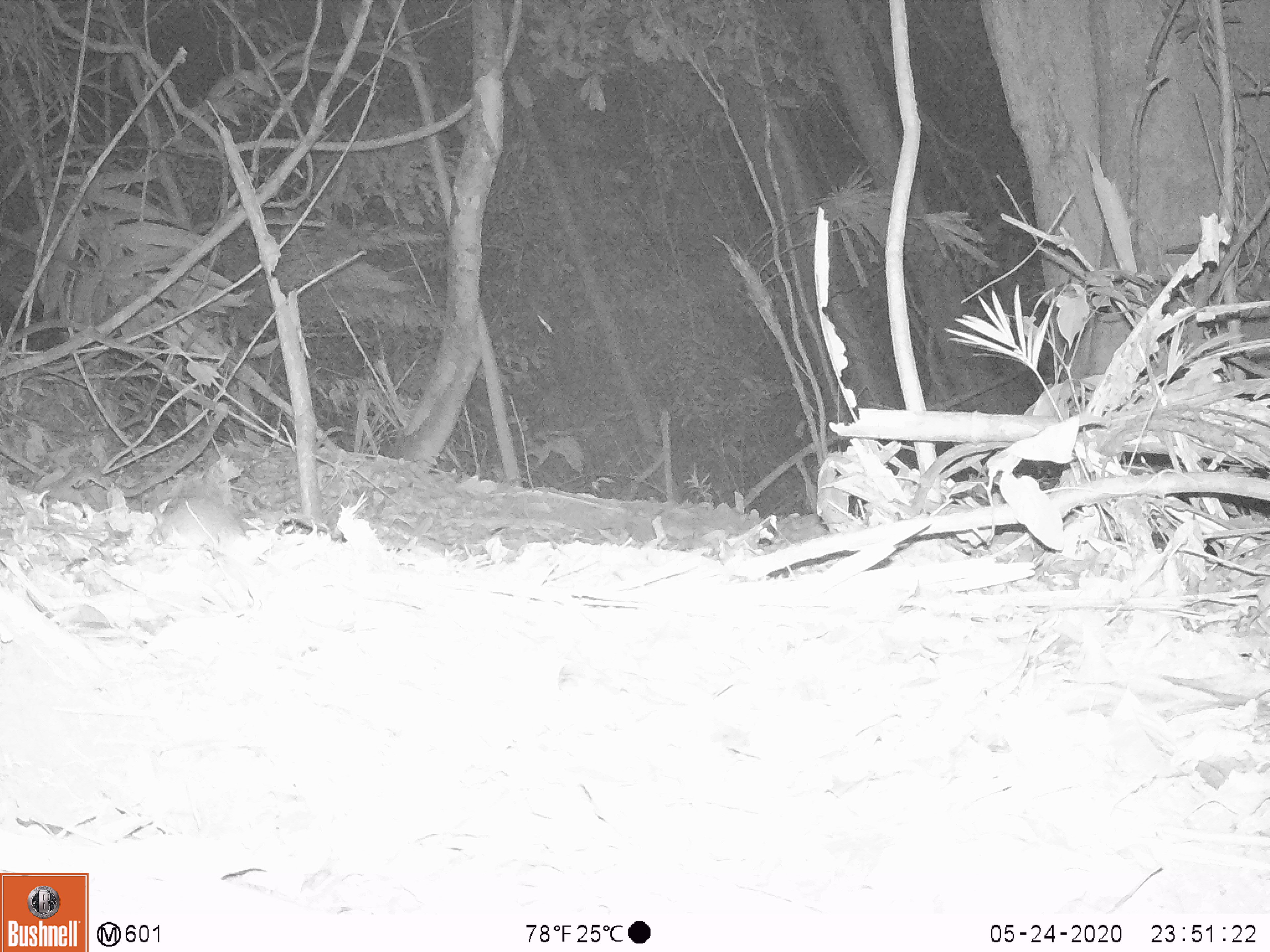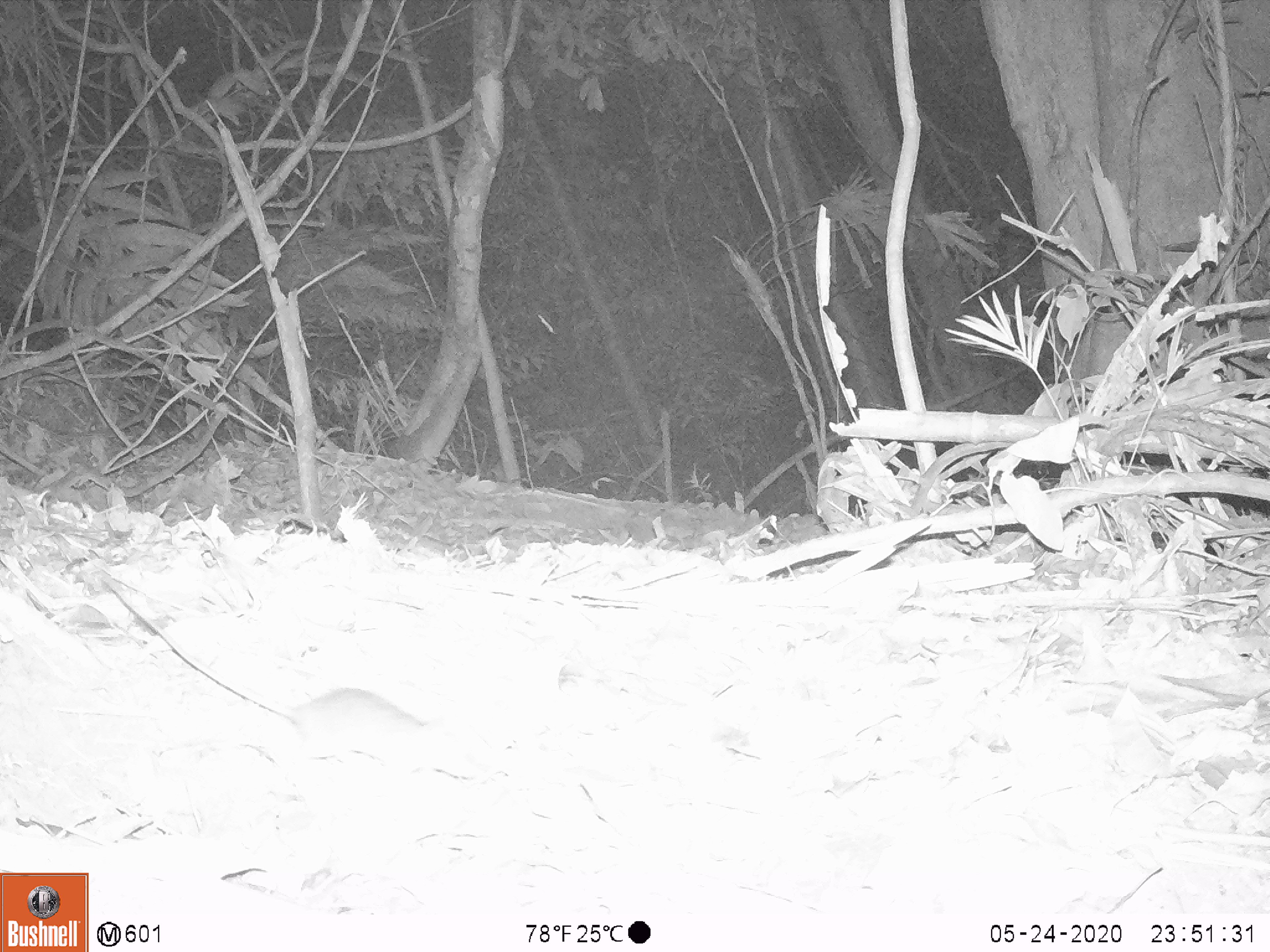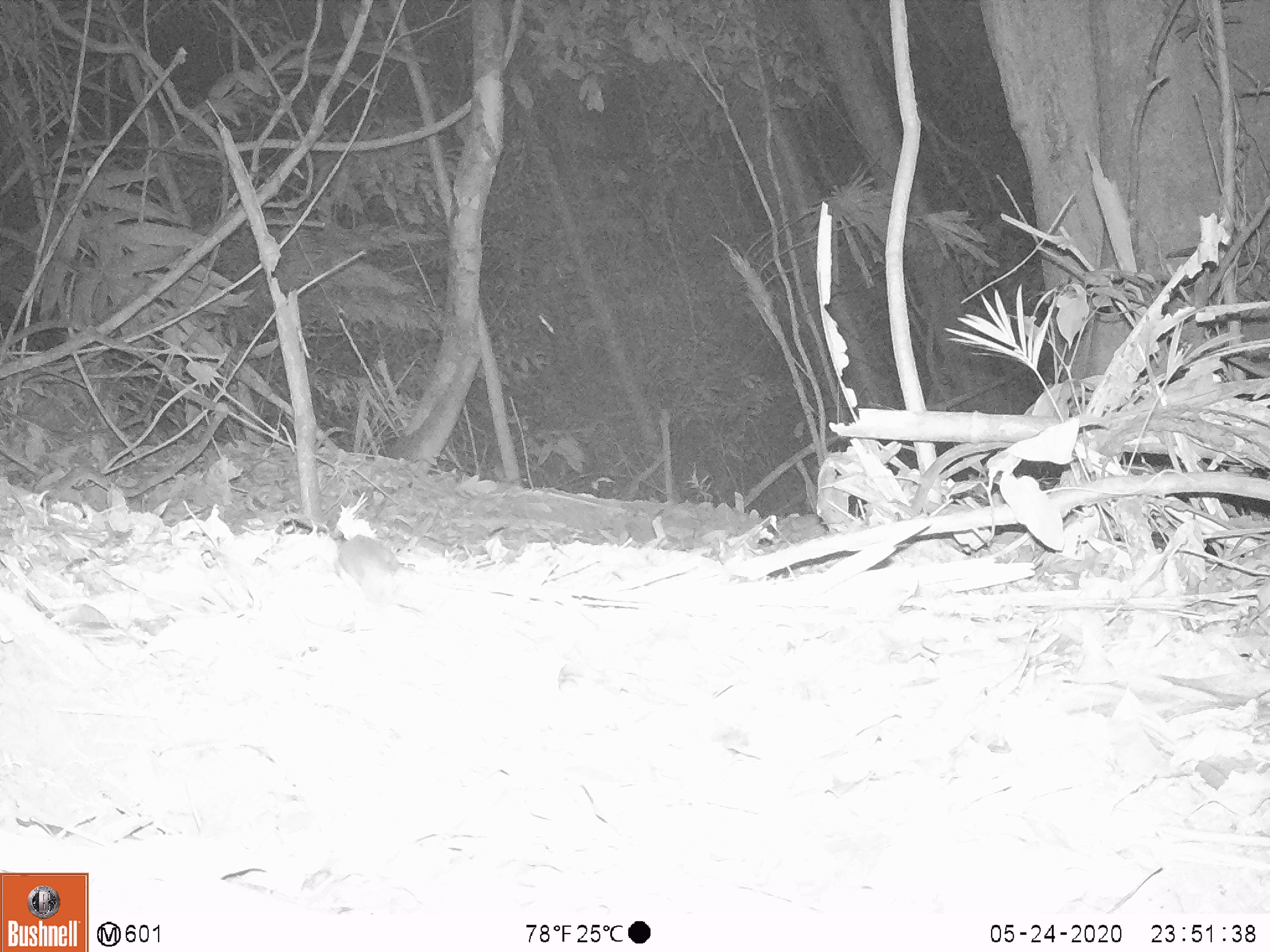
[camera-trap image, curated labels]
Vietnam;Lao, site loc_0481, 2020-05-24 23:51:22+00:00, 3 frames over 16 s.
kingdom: Animalia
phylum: Chordata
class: Mammalia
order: Rodentia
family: Muridae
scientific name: Muridae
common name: old-world mice and rats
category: unidentified murid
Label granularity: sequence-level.